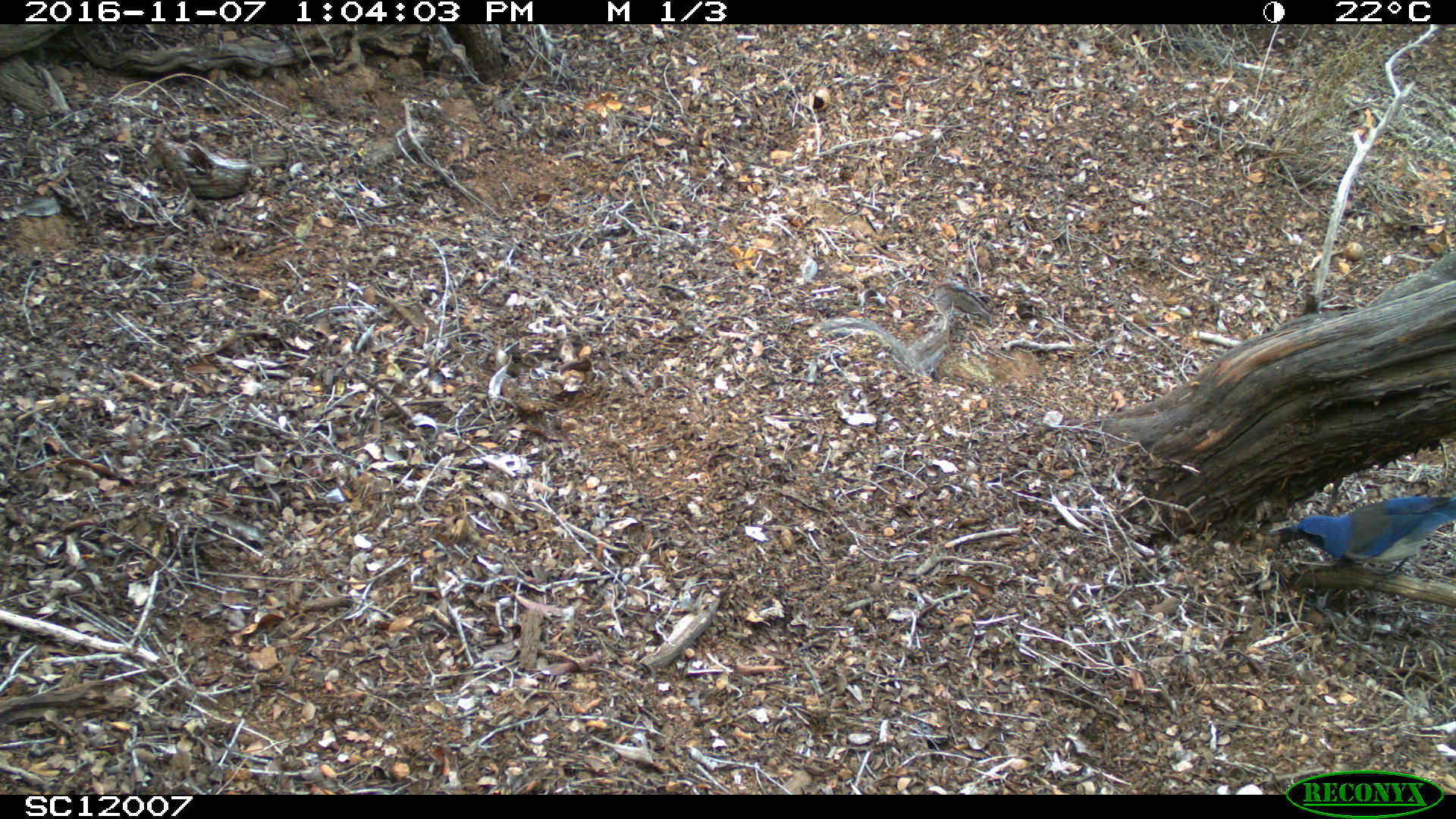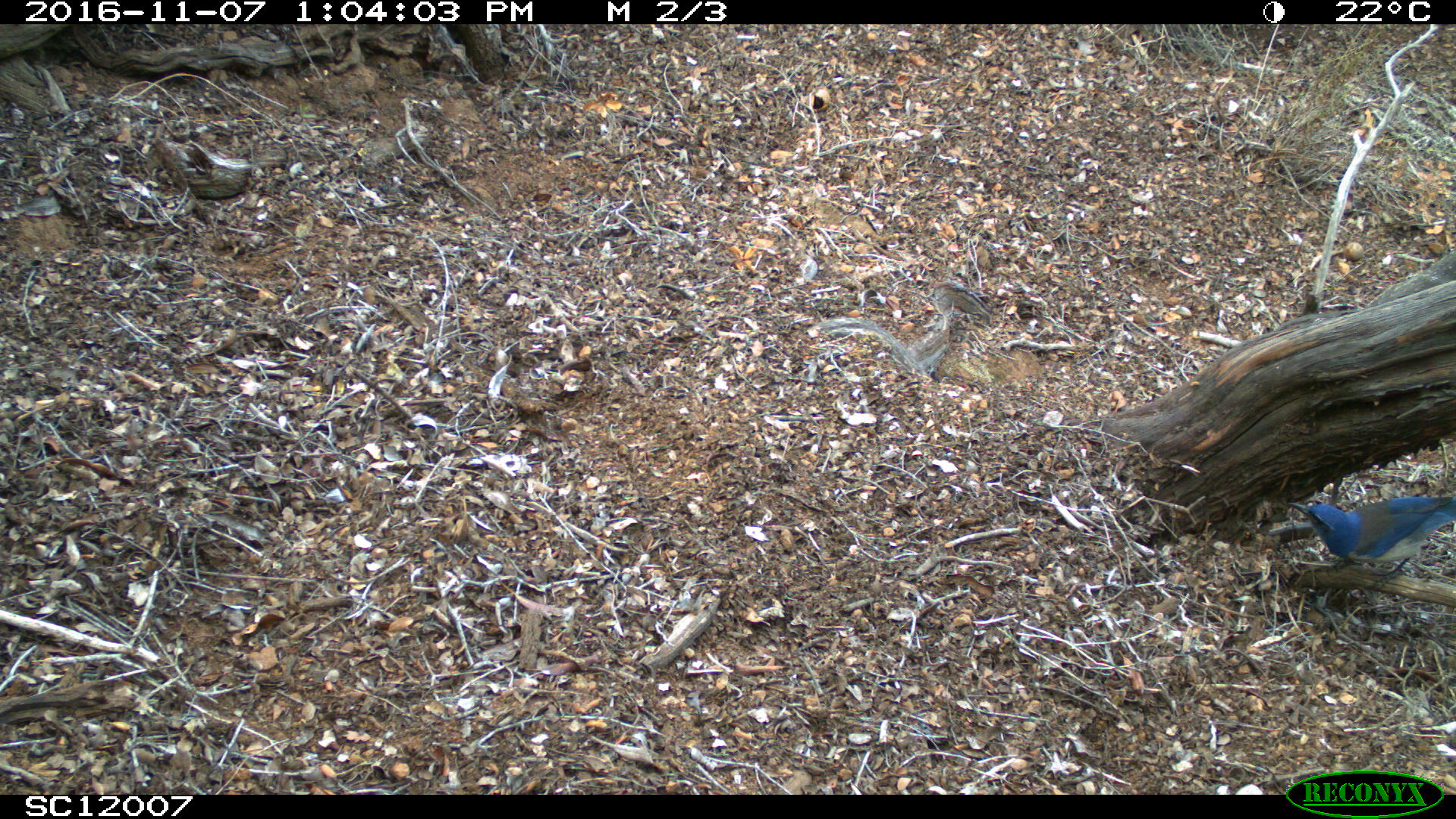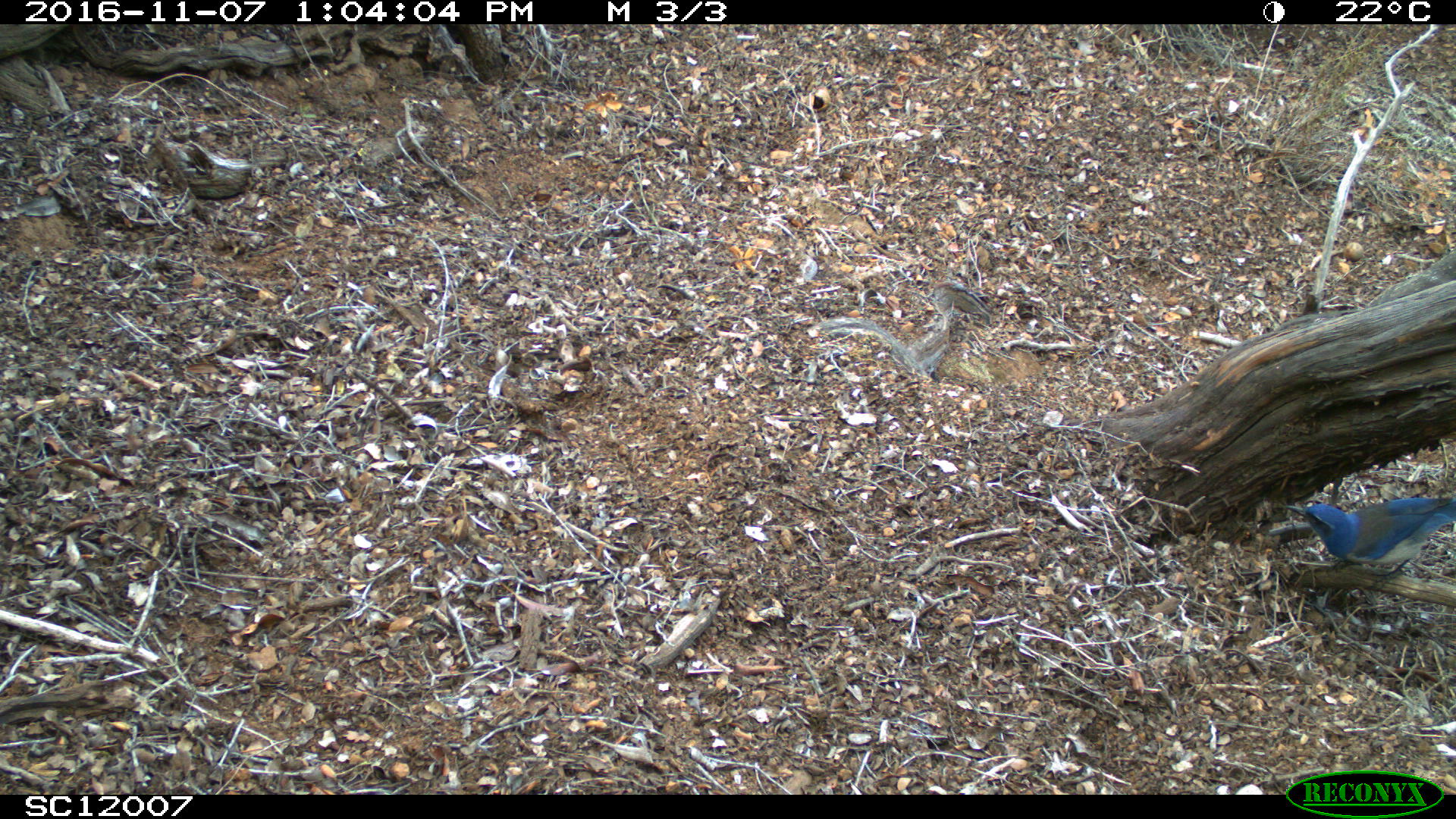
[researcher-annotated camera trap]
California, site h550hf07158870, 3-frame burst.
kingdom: Animalia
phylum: Chordata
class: Aves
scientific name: Aves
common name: bird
Bird (Aves).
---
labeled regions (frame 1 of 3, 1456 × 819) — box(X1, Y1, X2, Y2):
bird: box(1268, 494, 1455, 585)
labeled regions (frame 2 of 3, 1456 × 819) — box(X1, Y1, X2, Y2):
bird: box(1287, 496, 1455, 589)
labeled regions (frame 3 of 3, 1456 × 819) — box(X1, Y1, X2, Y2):
bird: box(1284, 496, 1455, 591)